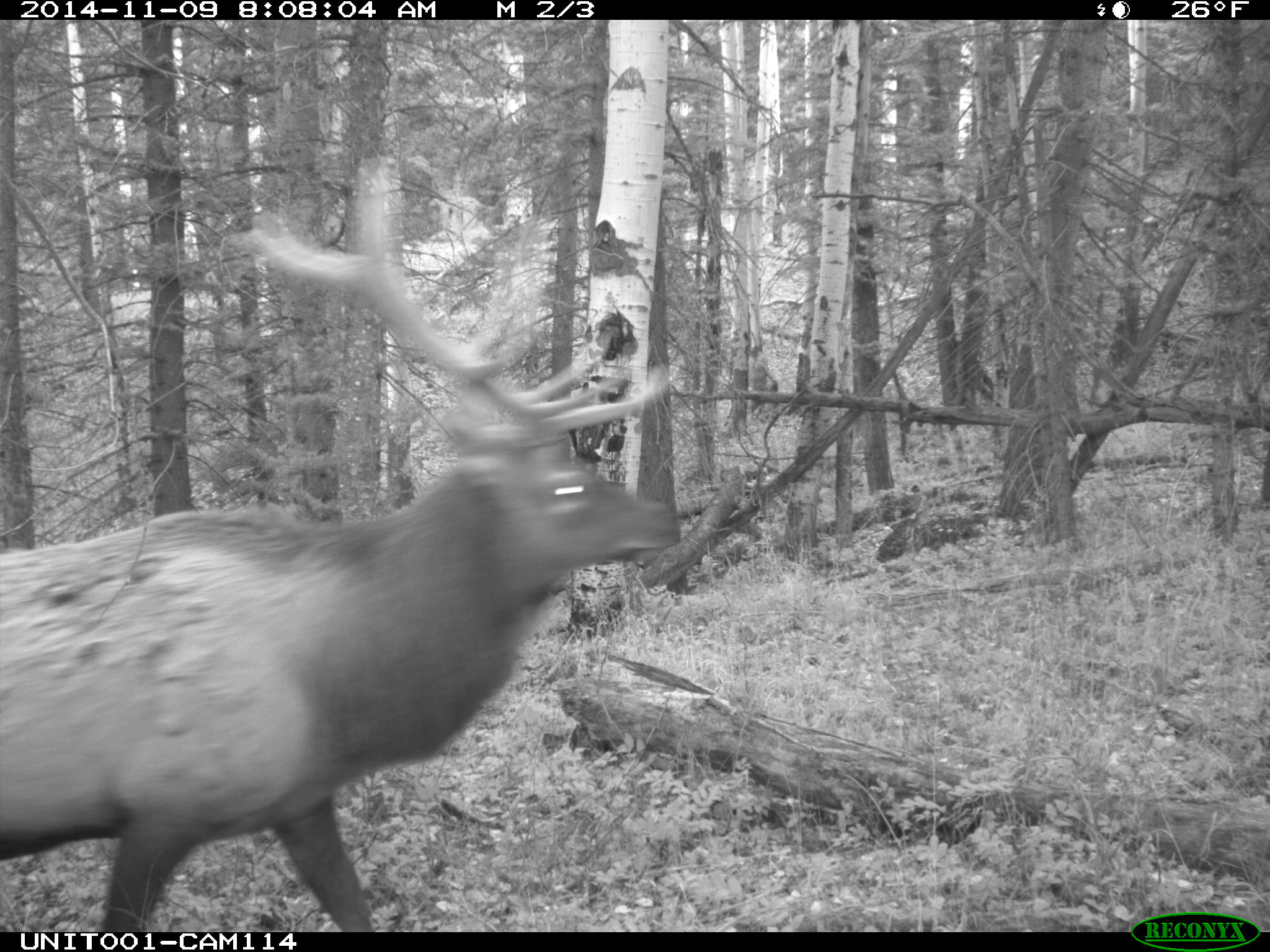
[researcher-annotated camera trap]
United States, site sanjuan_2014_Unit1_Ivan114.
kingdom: Animalia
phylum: Chordata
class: Mammalia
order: Artiodactyla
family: Cervidae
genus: Cervus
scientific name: Cervus elaphus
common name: red deer